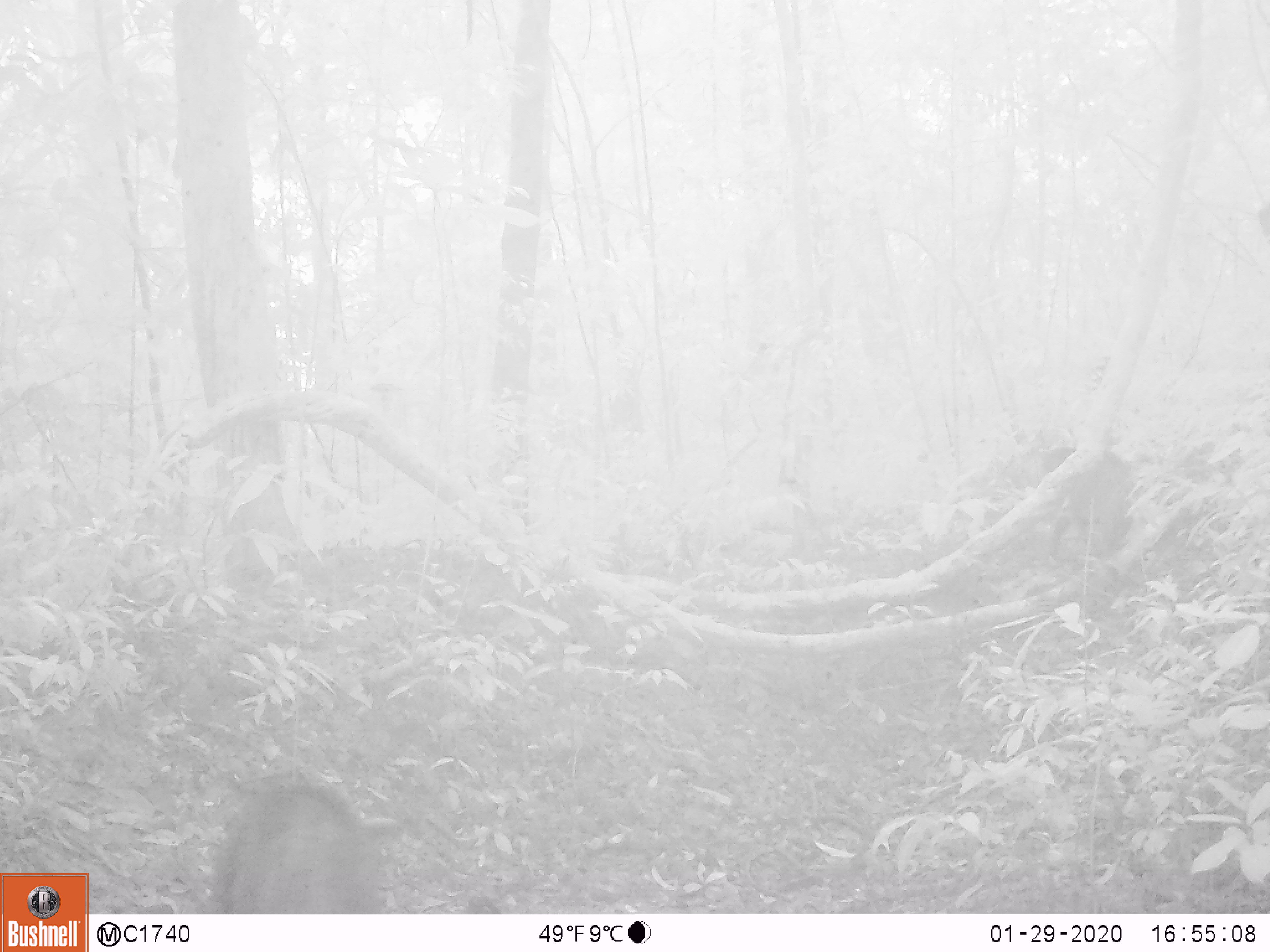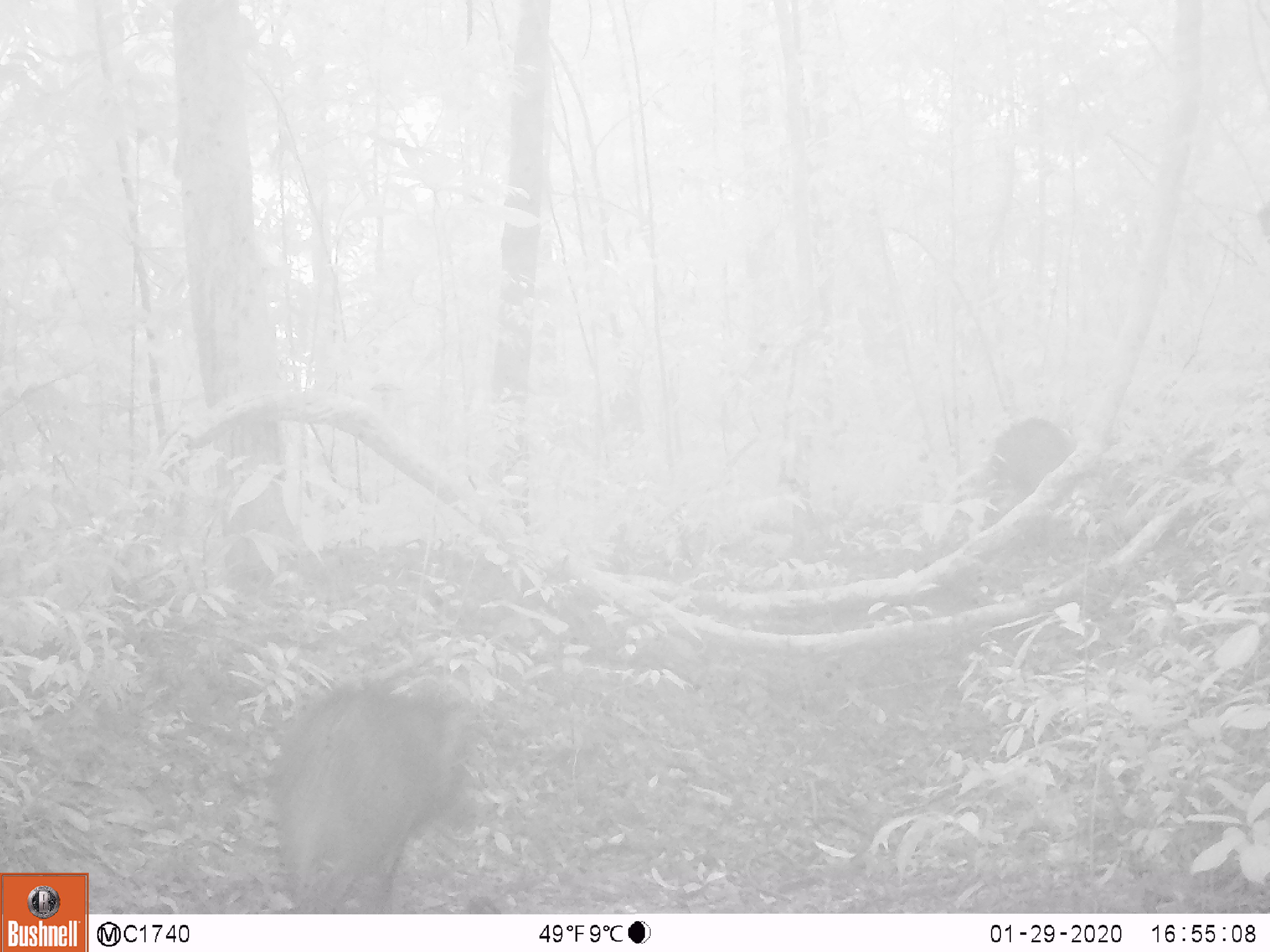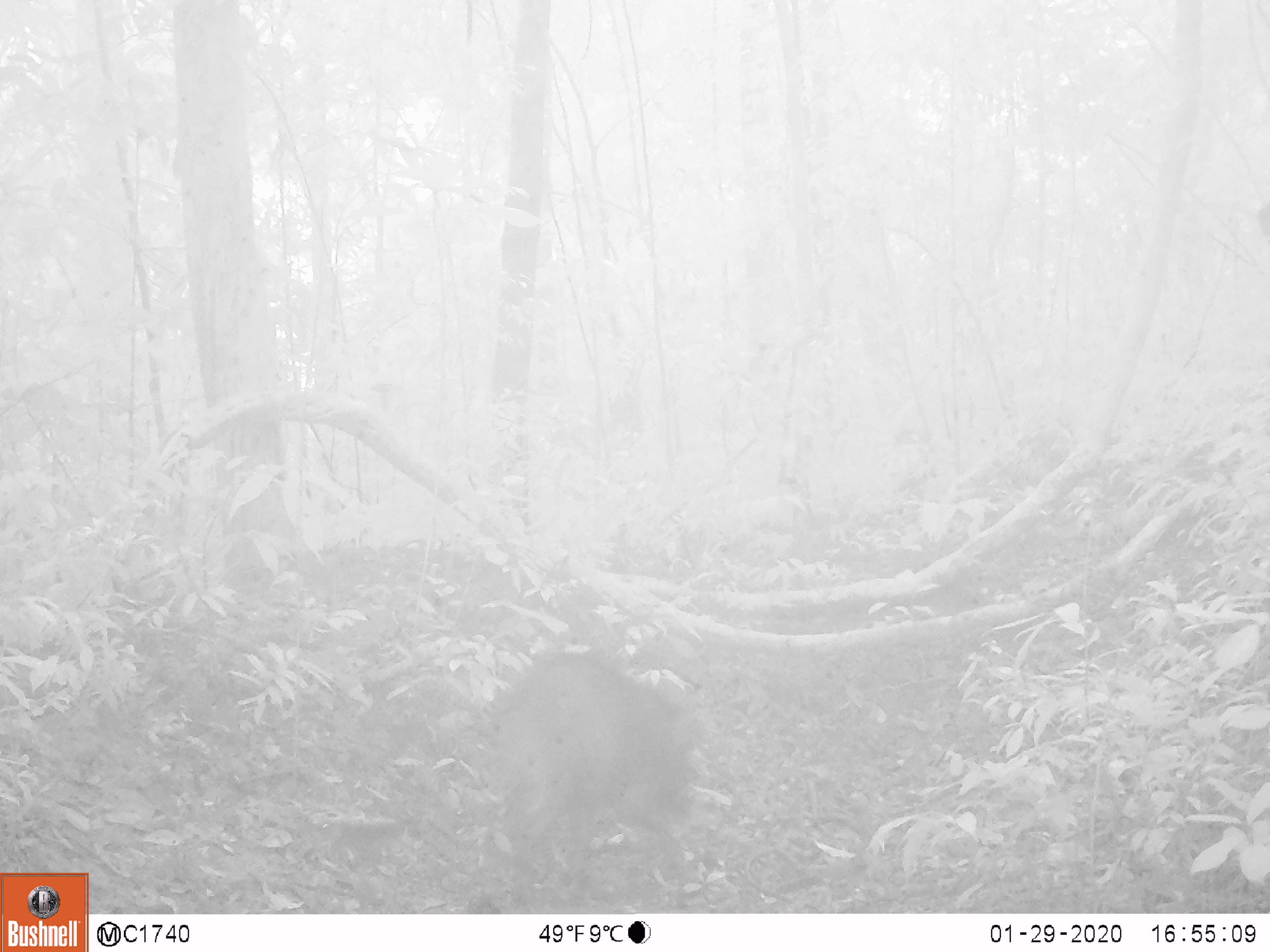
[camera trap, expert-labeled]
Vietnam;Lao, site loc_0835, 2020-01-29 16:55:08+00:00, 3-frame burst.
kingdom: Animalia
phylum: Chordata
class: Mammalia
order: Artiodactyla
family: Suidae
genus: Sus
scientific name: Sus scrofa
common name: eurasian wild pig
Eurasian wild pig (Sus scrofa). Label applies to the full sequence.